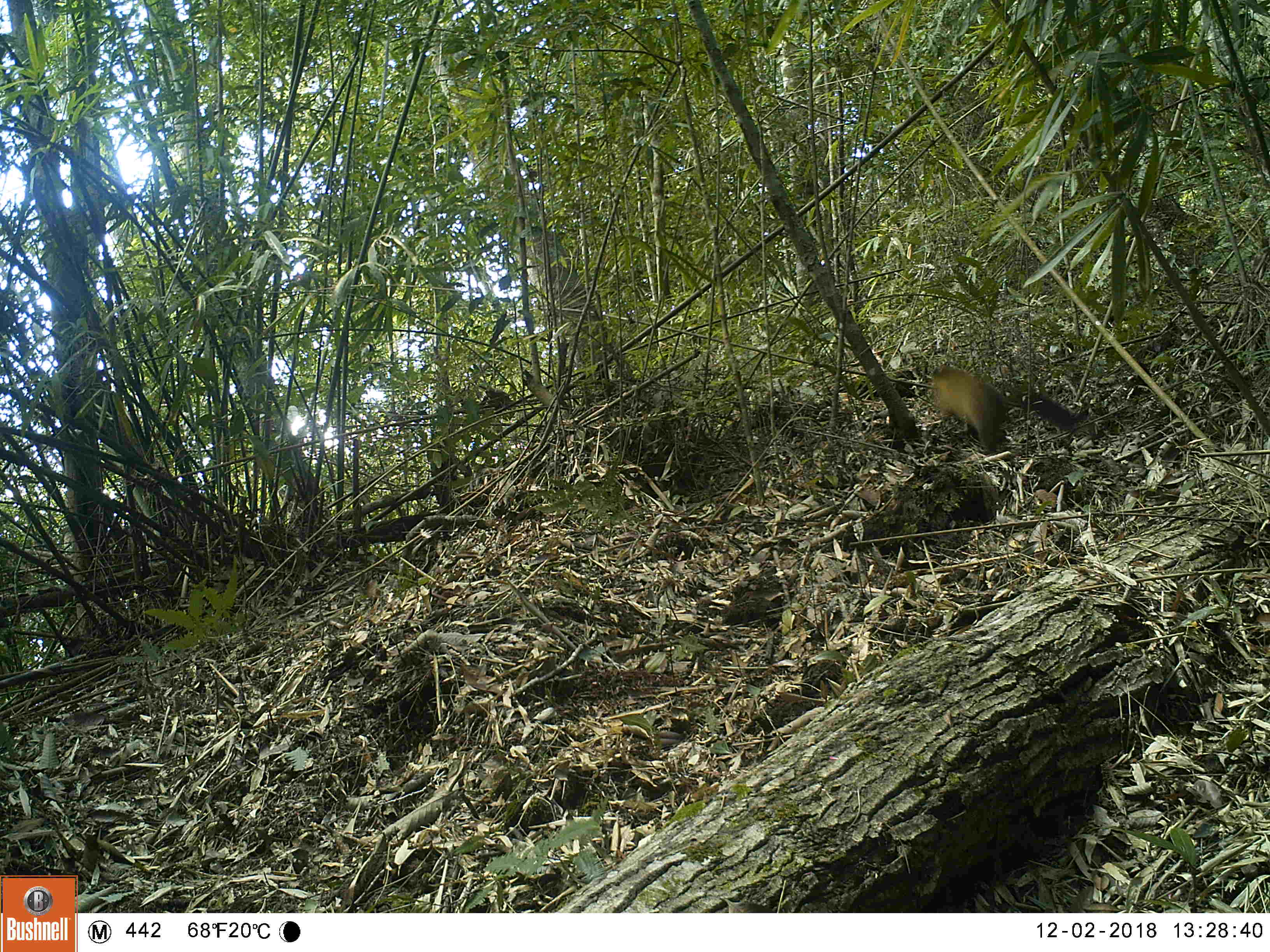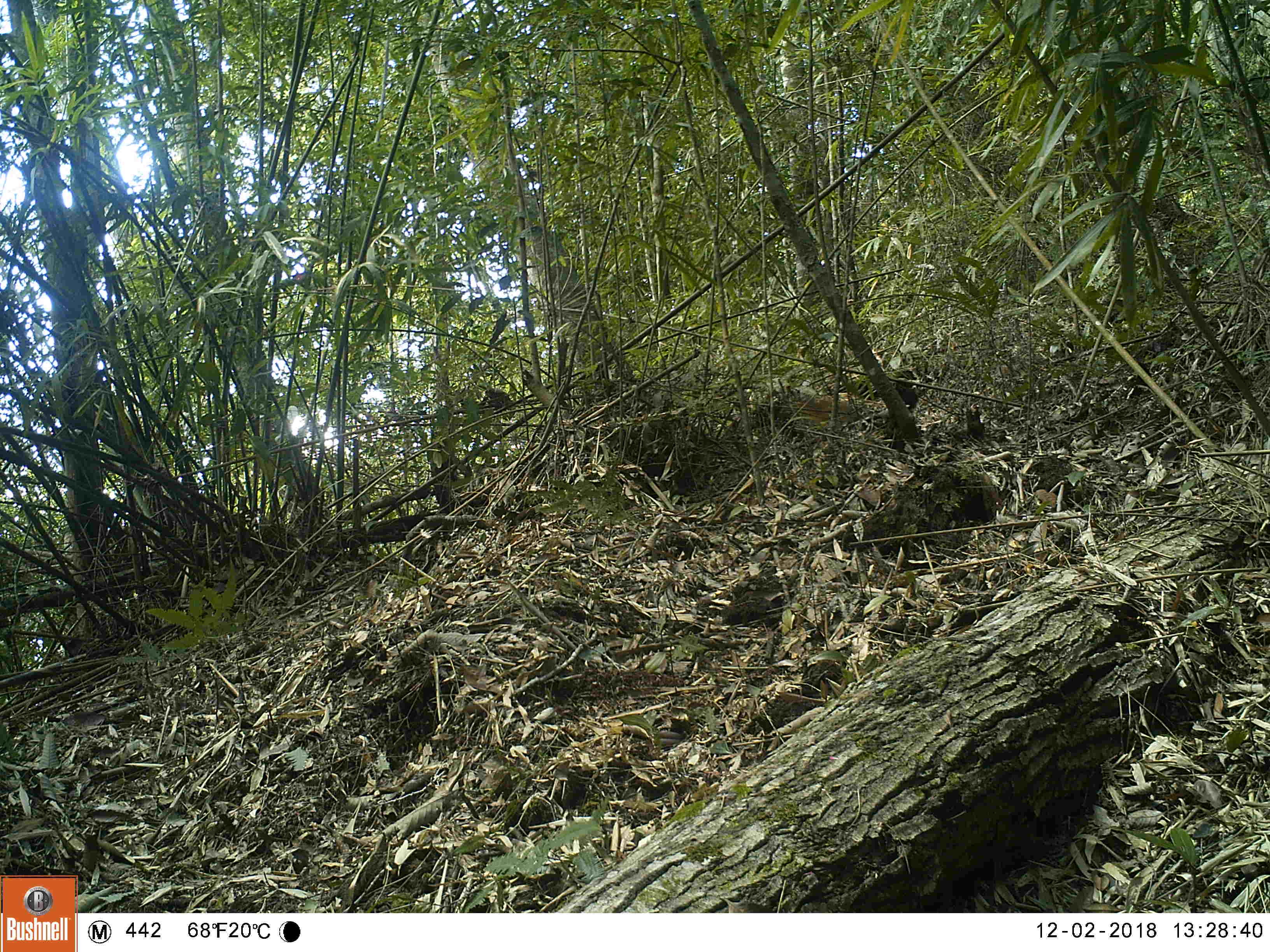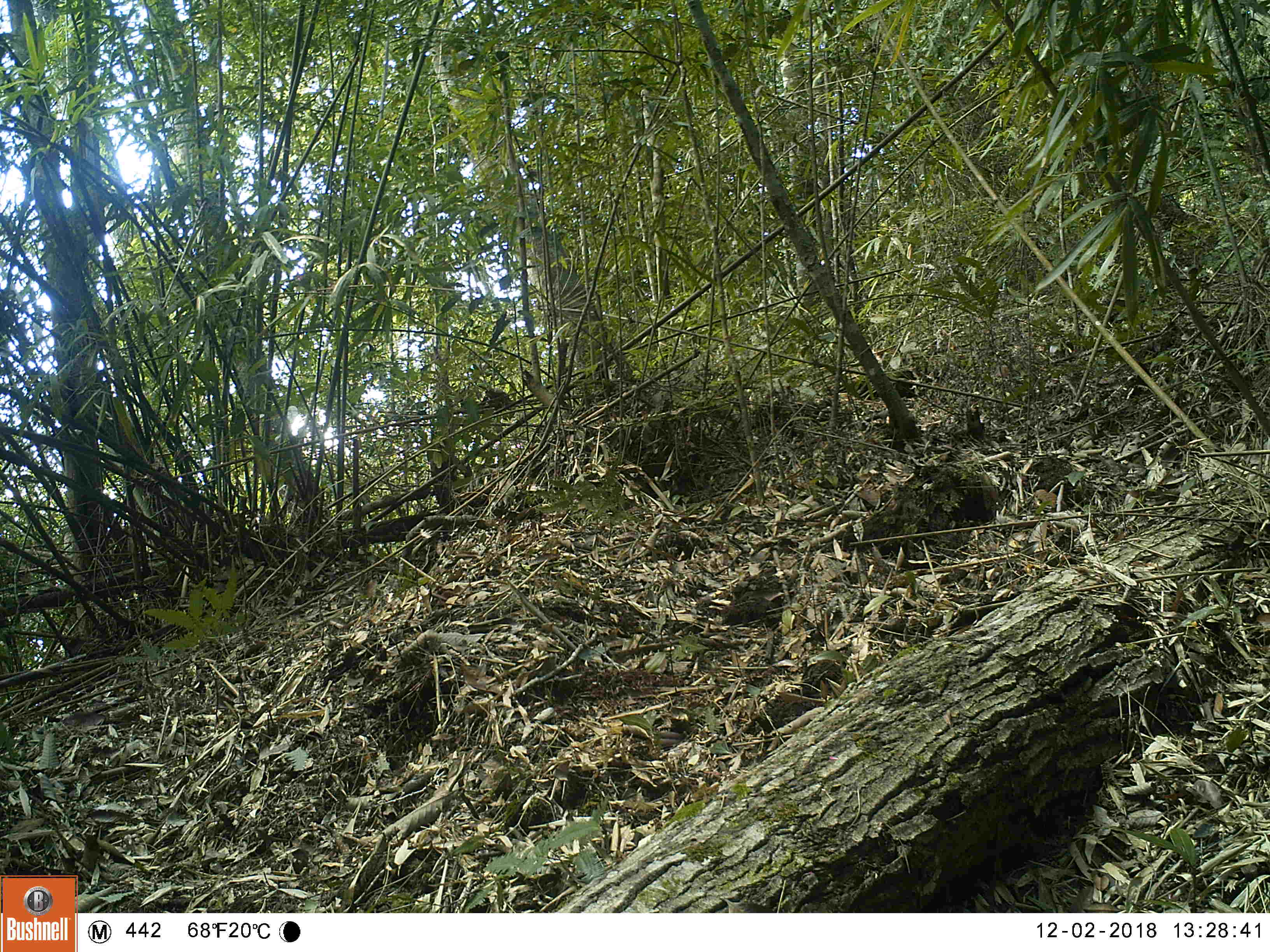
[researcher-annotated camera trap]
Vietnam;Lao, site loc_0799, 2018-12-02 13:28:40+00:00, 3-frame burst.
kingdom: Animalia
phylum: Chordata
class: Mammalia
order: Carnivora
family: Mustelidae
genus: Martes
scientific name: Martes flavigula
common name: yellow-throated marten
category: yellow throated marten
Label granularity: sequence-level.